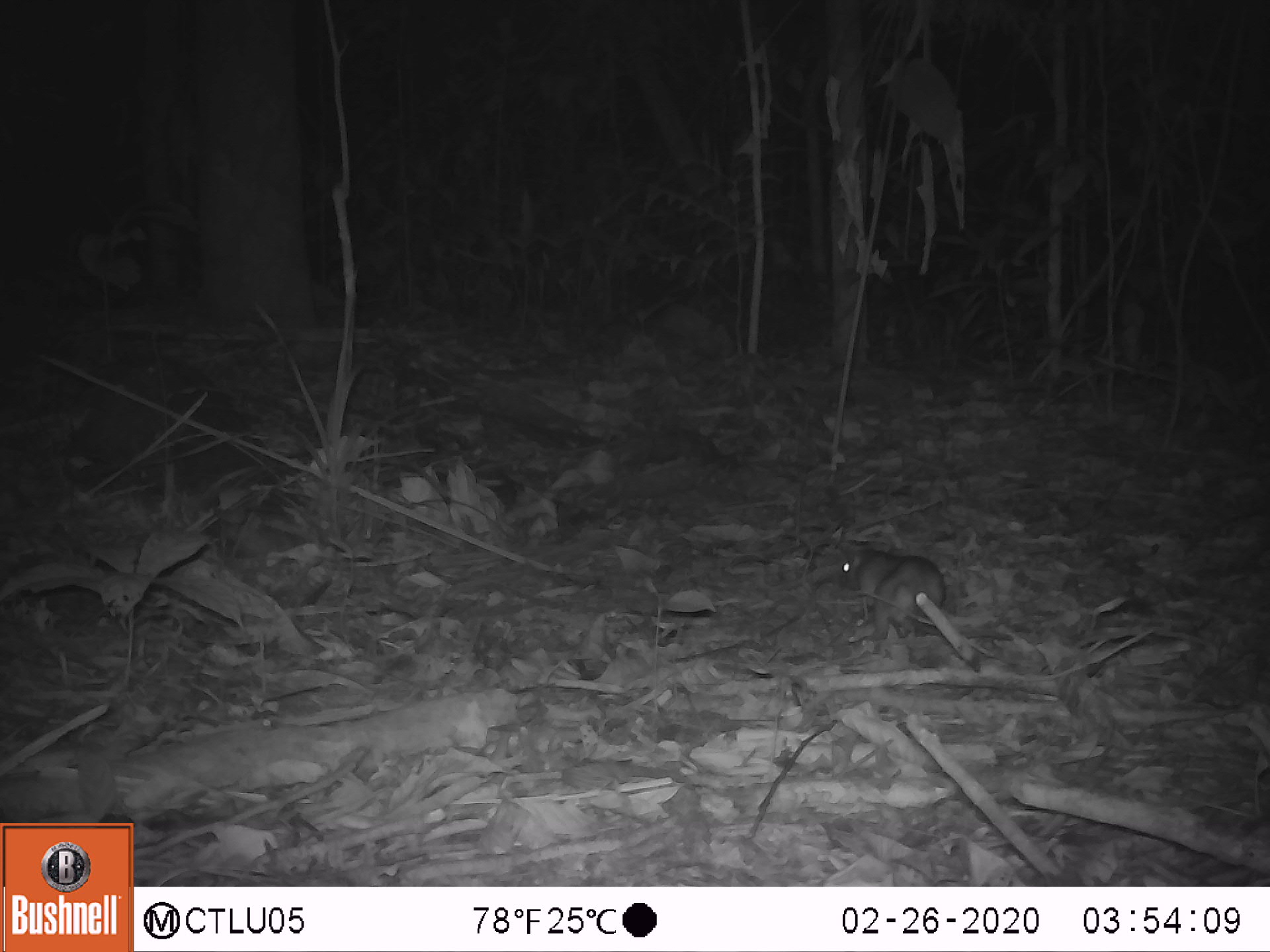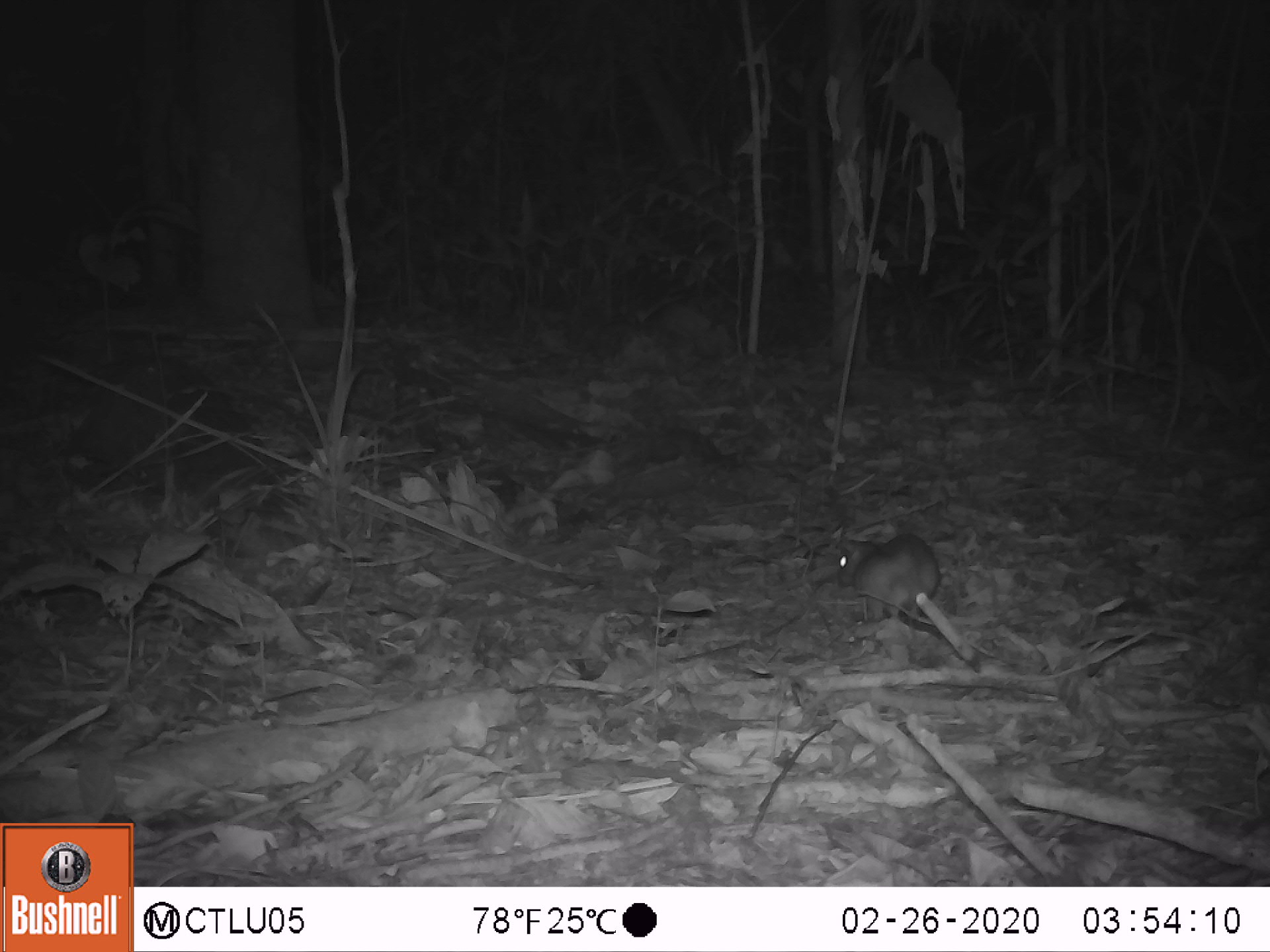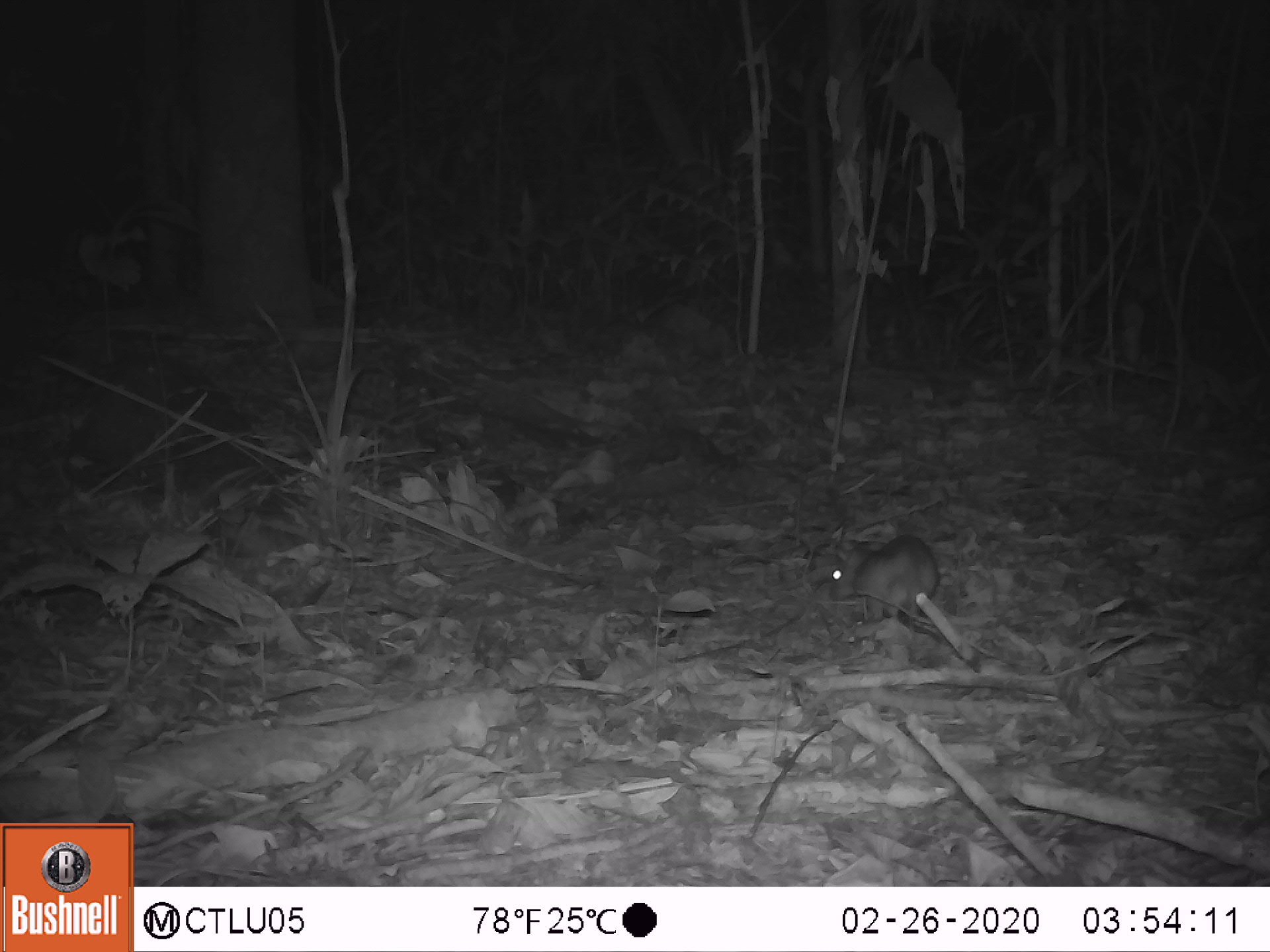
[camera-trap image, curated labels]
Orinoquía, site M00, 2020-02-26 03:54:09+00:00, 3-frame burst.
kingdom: Animalia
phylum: Chordata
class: Mammalia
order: Rodentia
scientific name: Rodentia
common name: rodent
Rodent (Rodentia).